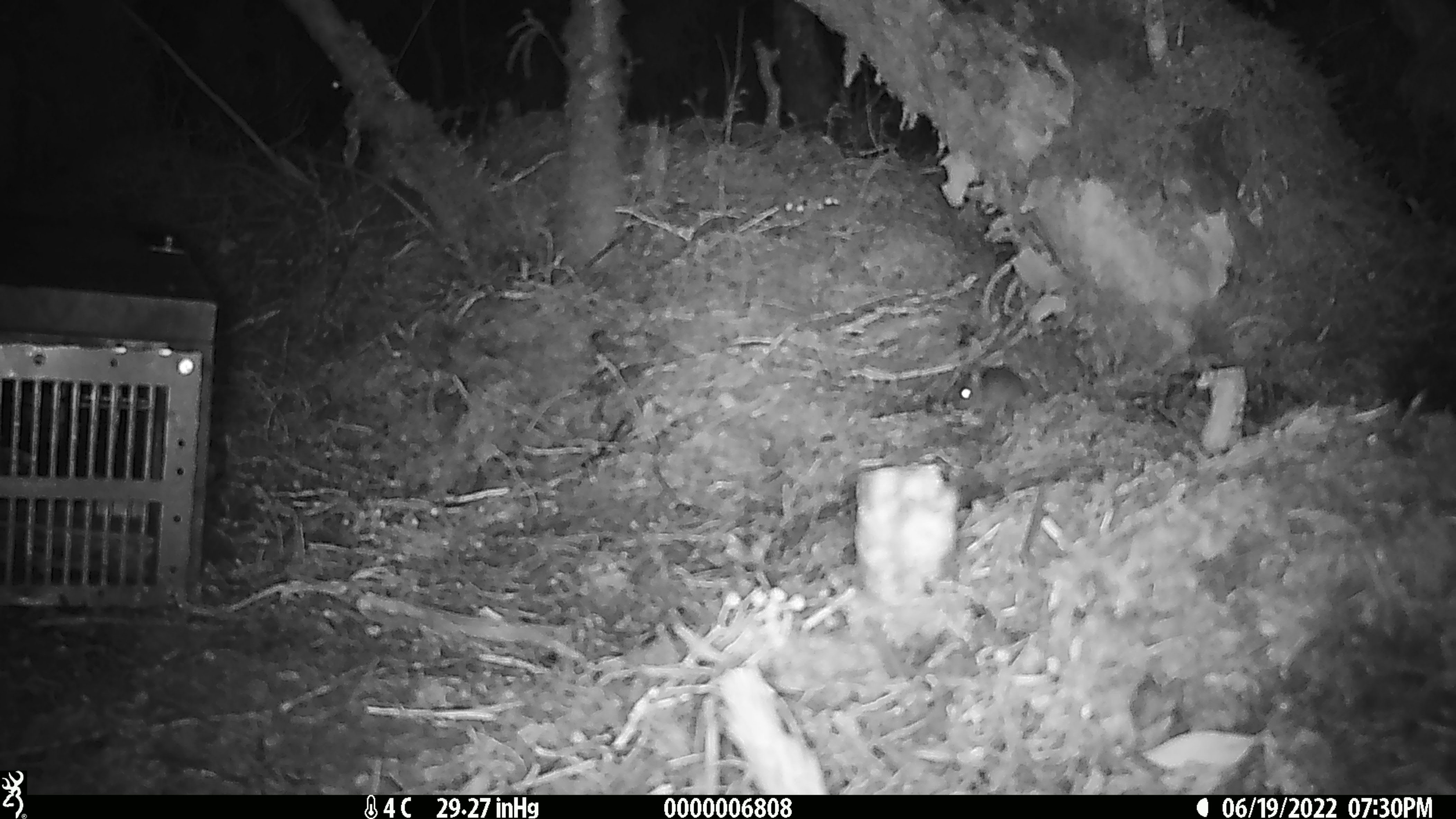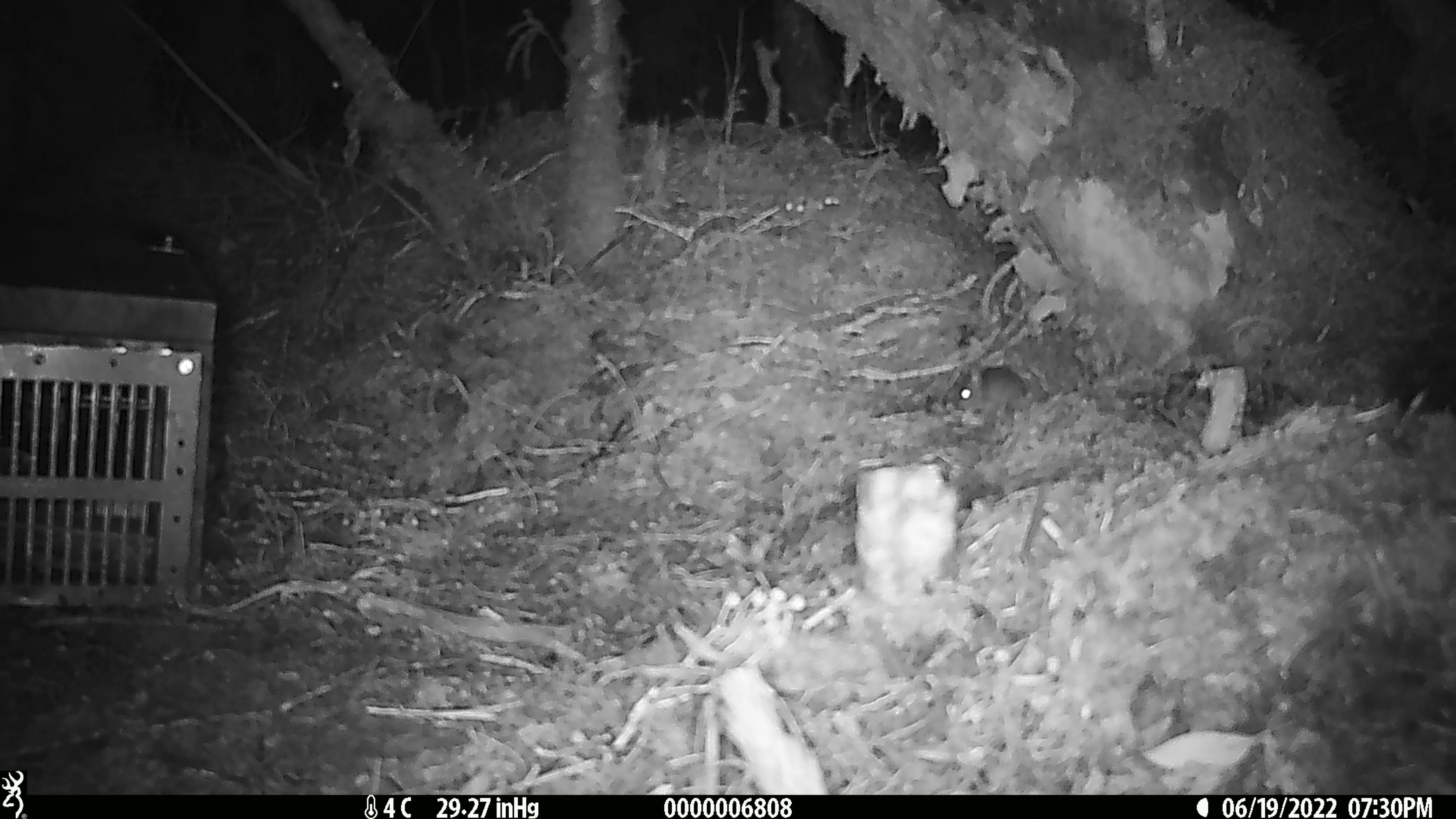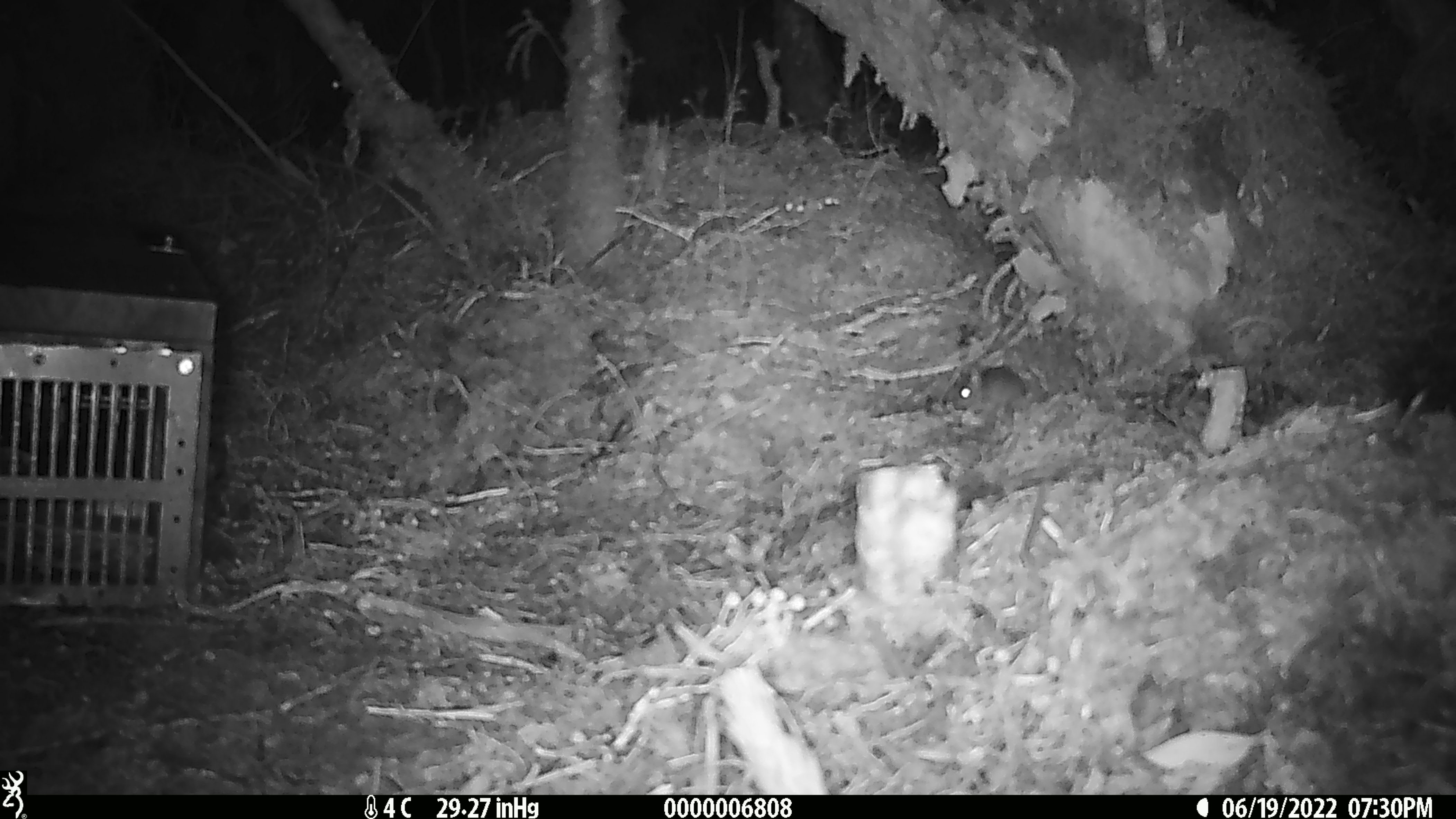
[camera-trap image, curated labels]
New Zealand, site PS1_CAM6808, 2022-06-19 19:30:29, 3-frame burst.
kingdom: Animalia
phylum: Chordata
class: Mammalia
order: Rodentia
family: Muridae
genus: Mus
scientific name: Mus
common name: mouse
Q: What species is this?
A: Mouse (Mus).